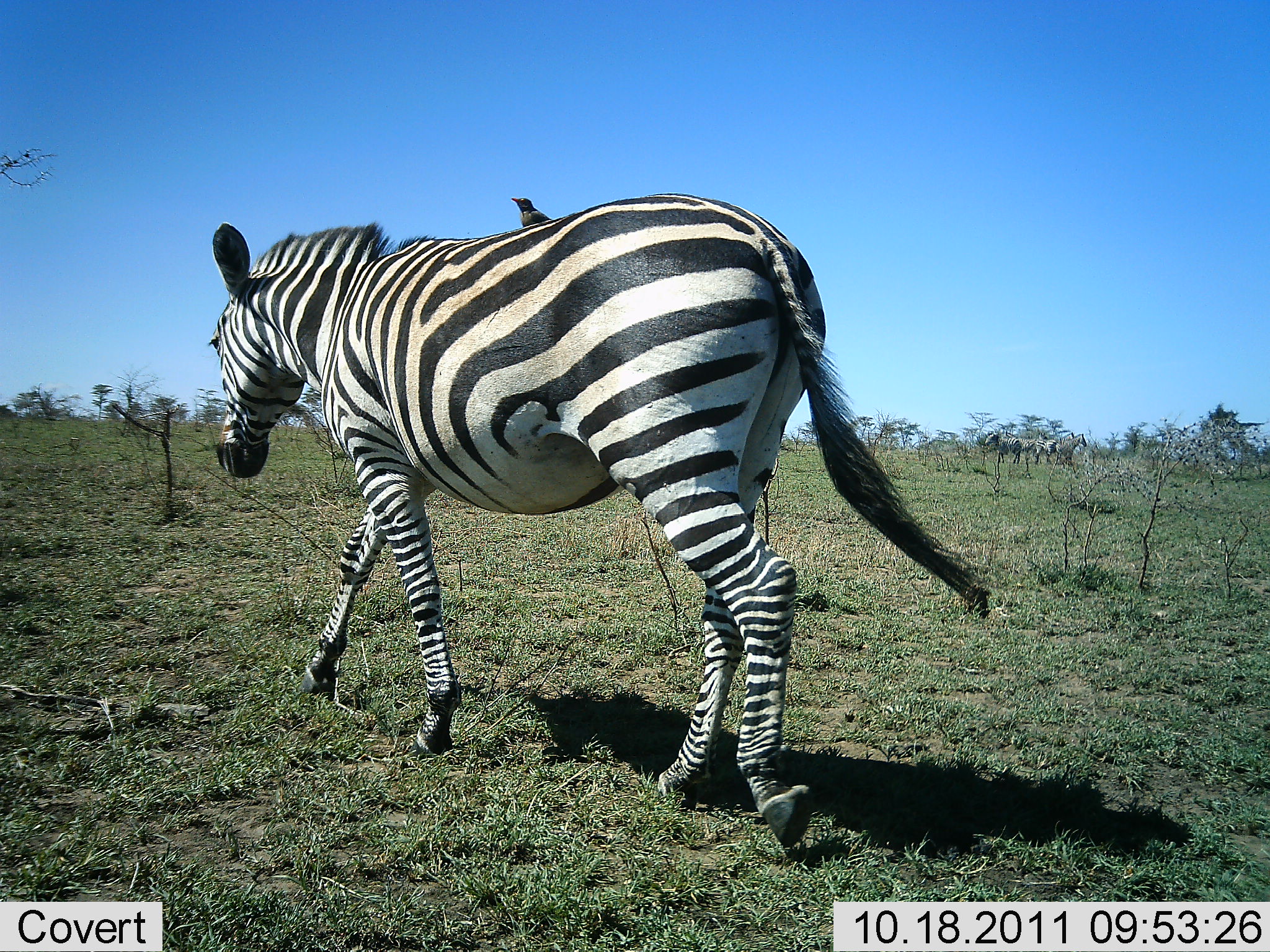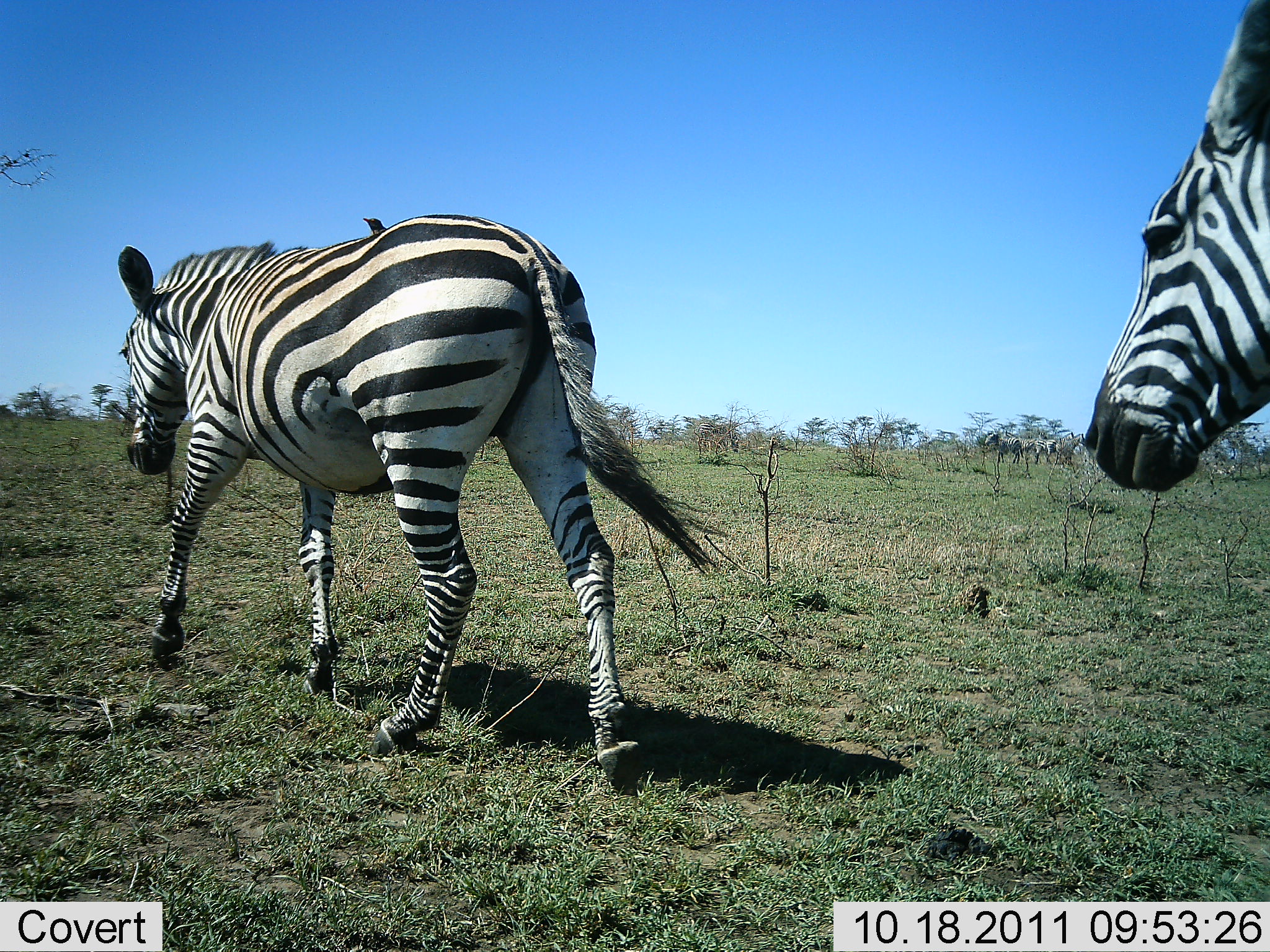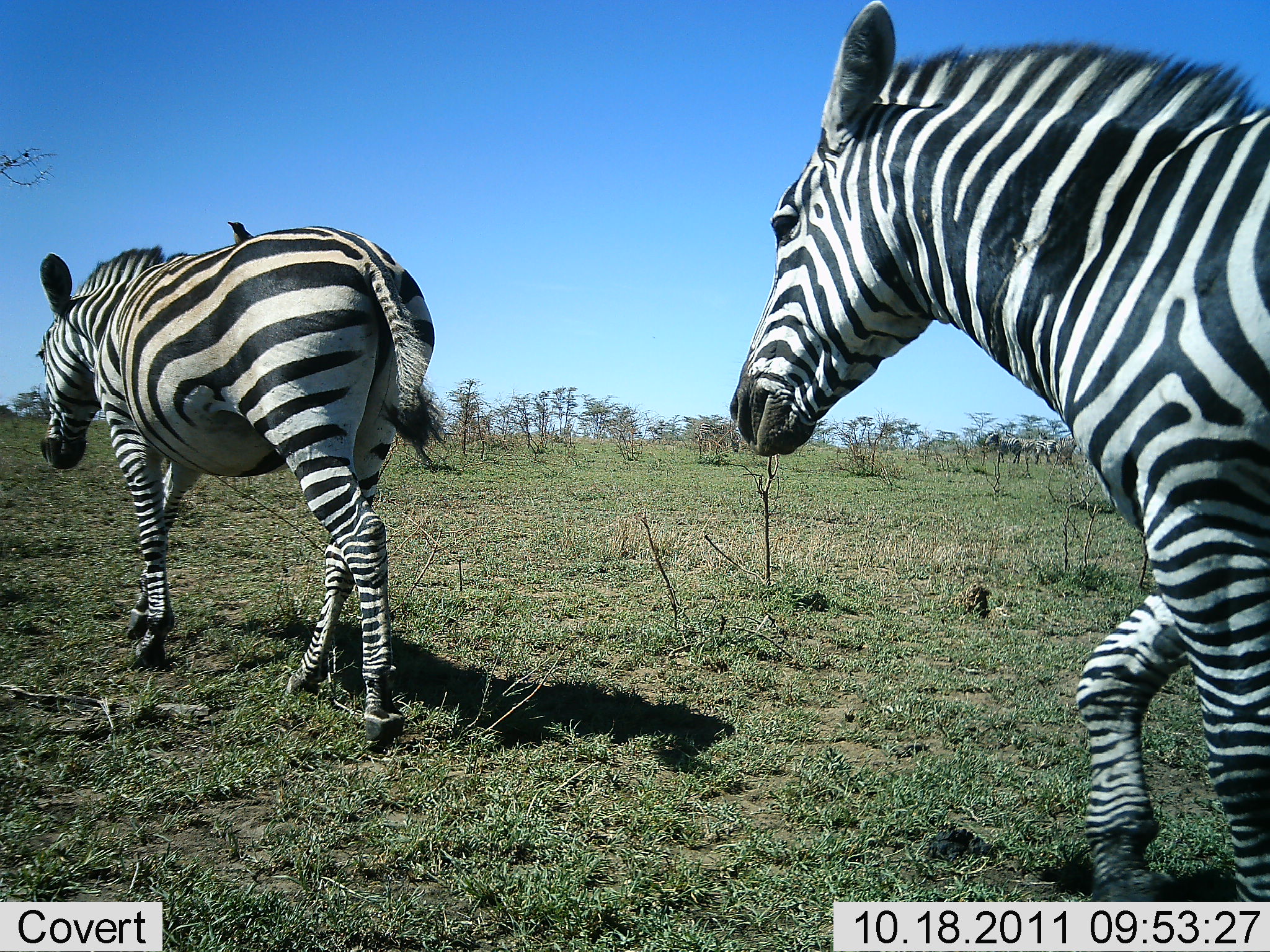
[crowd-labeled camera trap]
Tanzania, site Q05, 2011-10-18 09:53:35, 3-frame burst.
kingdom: Animalia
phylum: Chordata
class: Aves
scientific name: Aves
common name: bird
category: otherbird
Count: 1.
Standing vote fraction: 27%.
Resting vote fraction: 64%.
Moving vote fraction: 0%.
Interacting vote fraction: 9%.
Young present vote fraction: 0%.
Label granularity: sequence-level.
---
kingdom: Animalia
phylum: Chordata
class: Mammalia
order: Perissodactyla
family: Equidae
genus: Equus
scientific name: Equus quagga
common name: plains zebra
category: zebra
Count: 2.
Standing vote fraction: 14%.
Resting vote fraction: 0%.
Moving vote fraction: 95%.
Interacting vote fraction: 0%.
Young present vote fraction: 0%.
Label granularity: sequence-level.